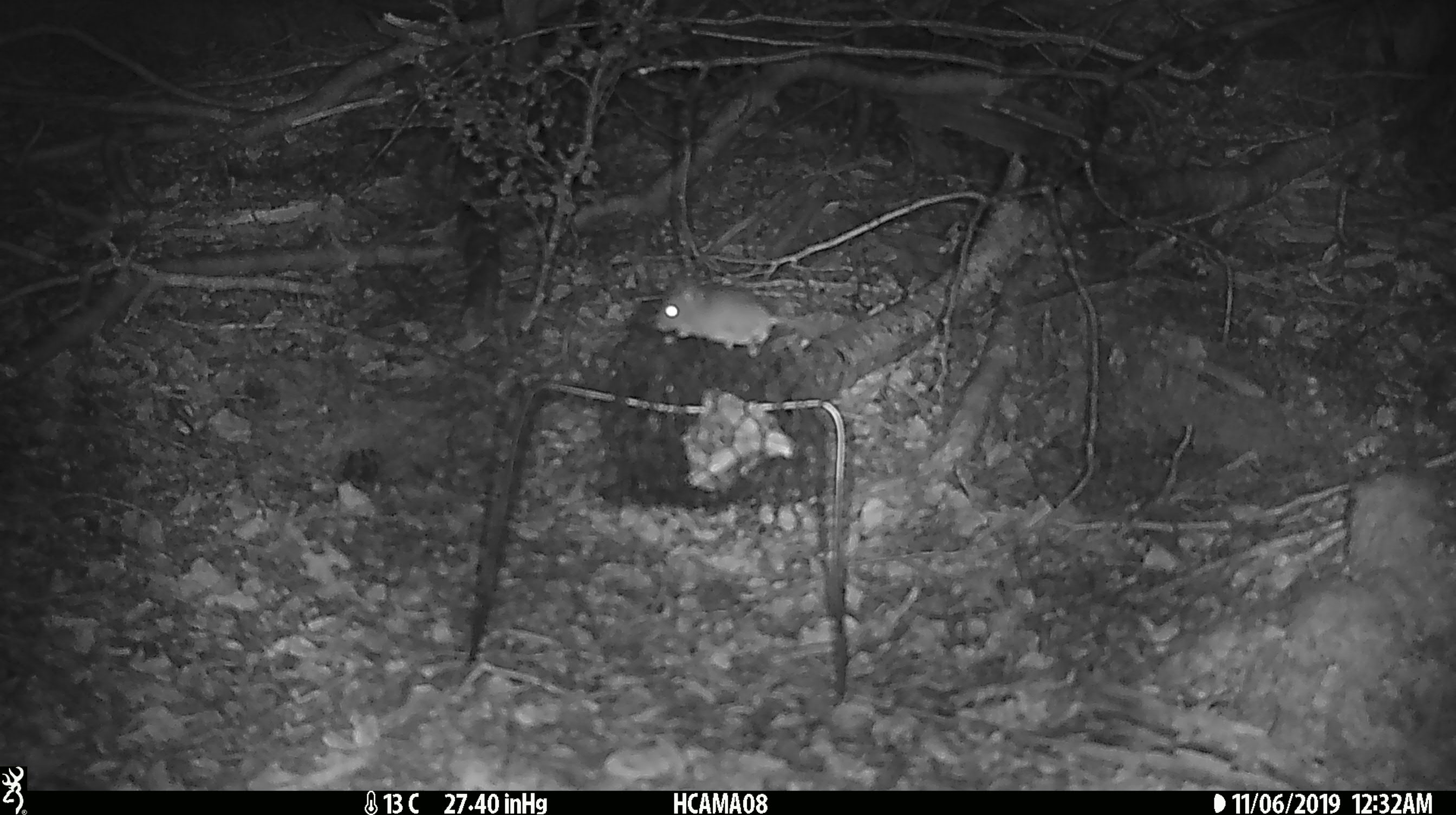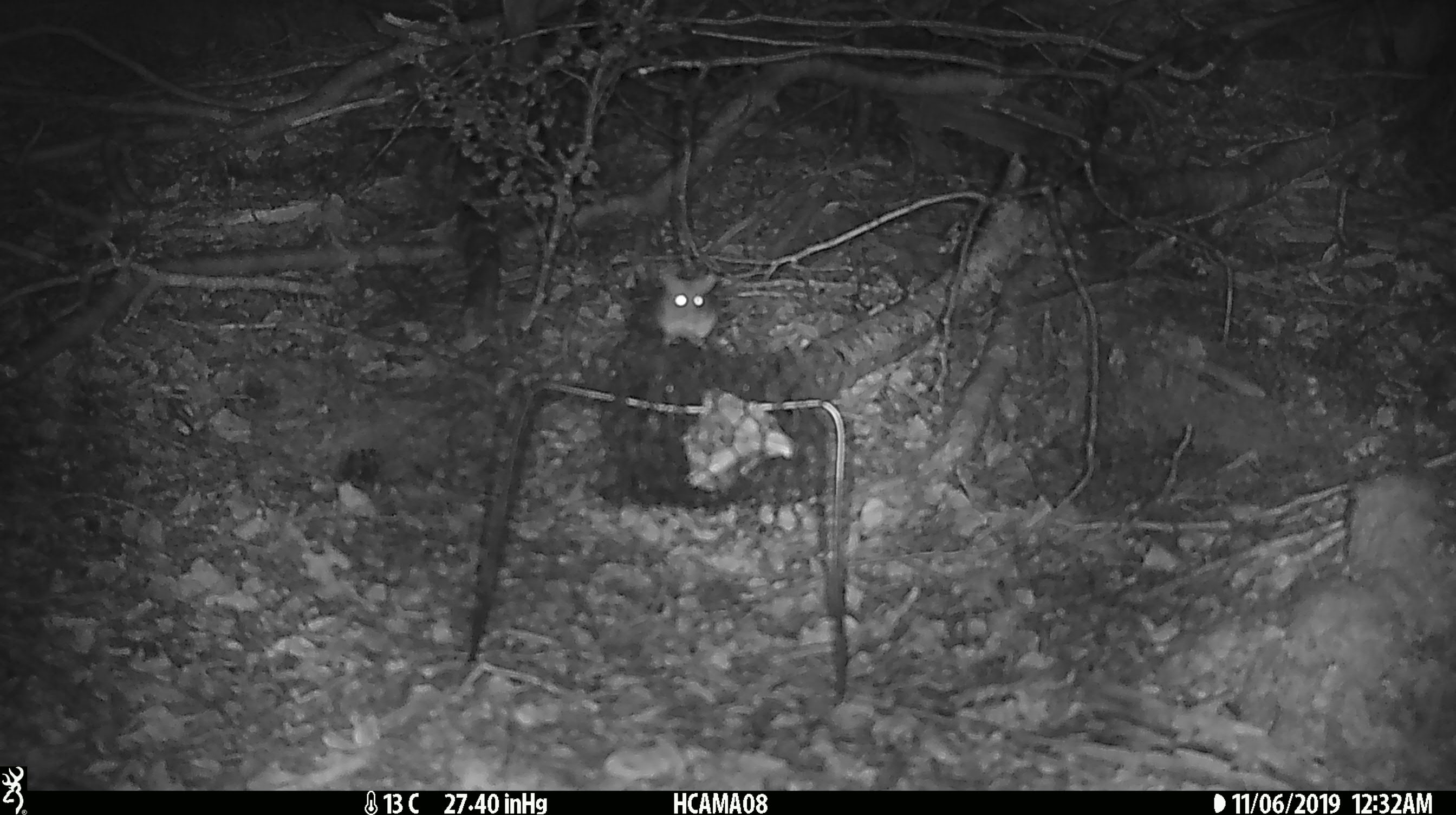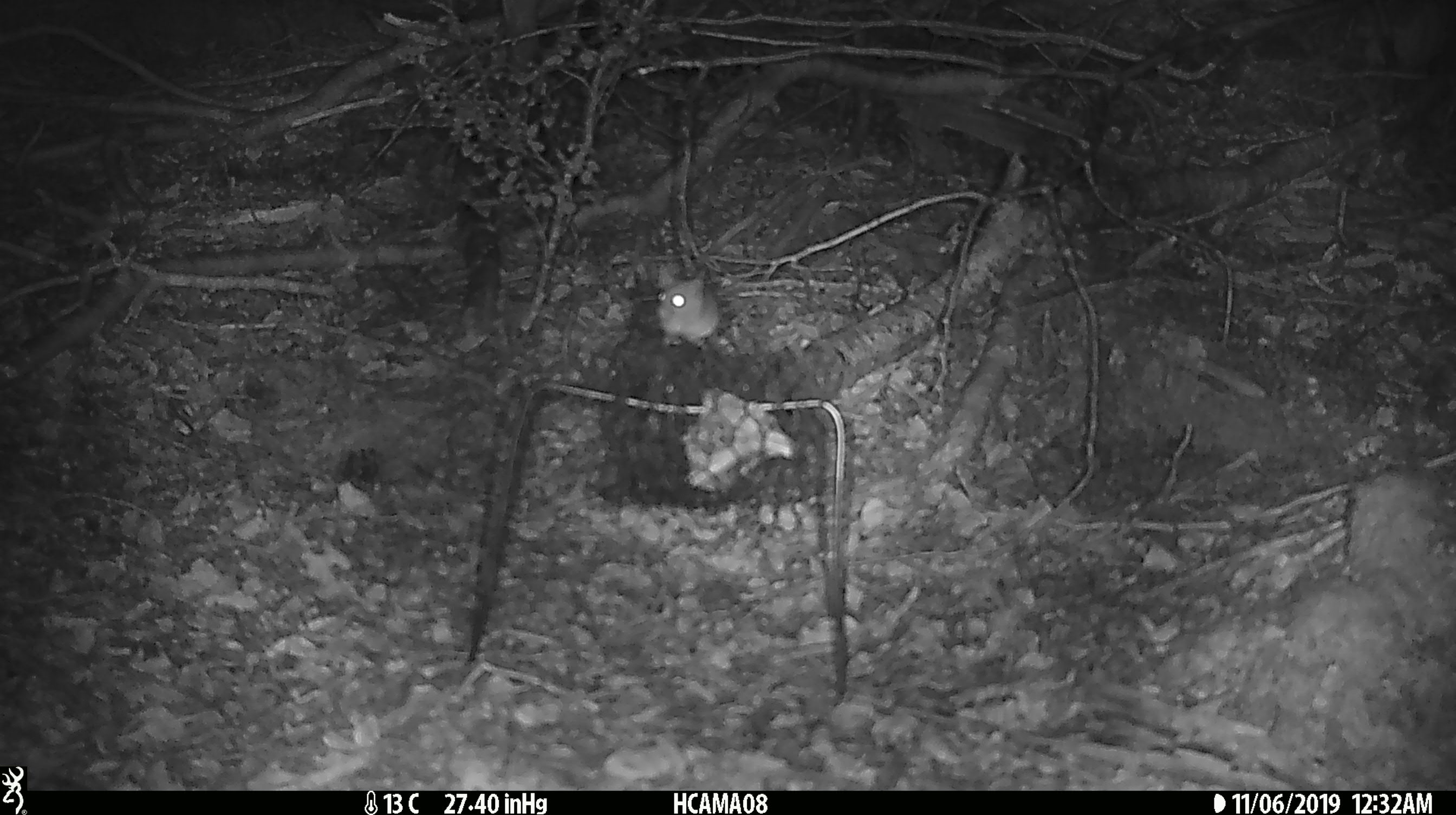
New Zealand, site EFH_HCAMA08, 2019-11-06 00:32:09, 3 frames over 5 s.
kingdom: Animalia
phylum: Chordata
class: Mammalia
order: Rodentia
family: Muridae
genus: Mus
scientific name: Mus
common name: mouse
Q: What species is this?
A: Mouse (Mus).